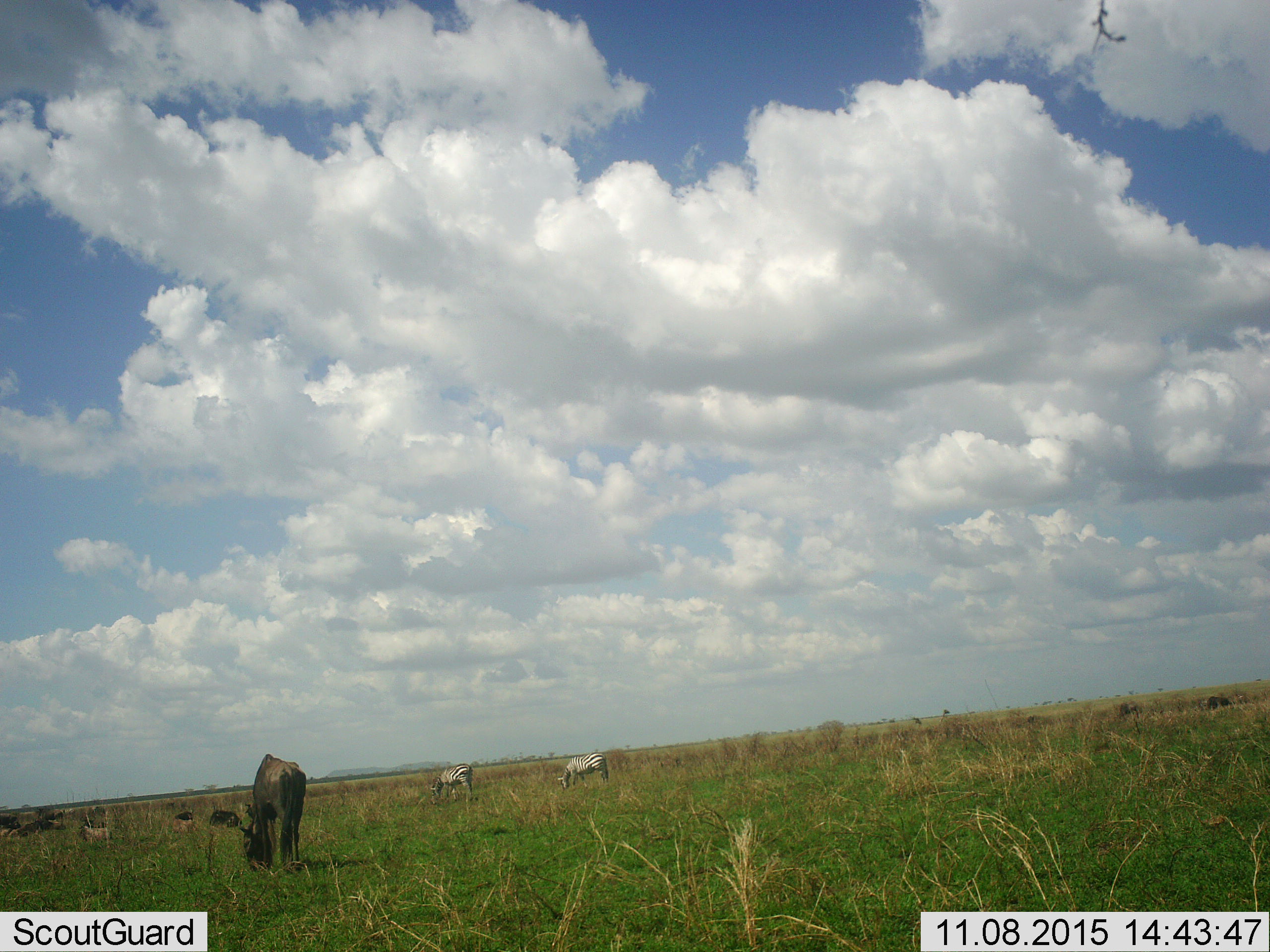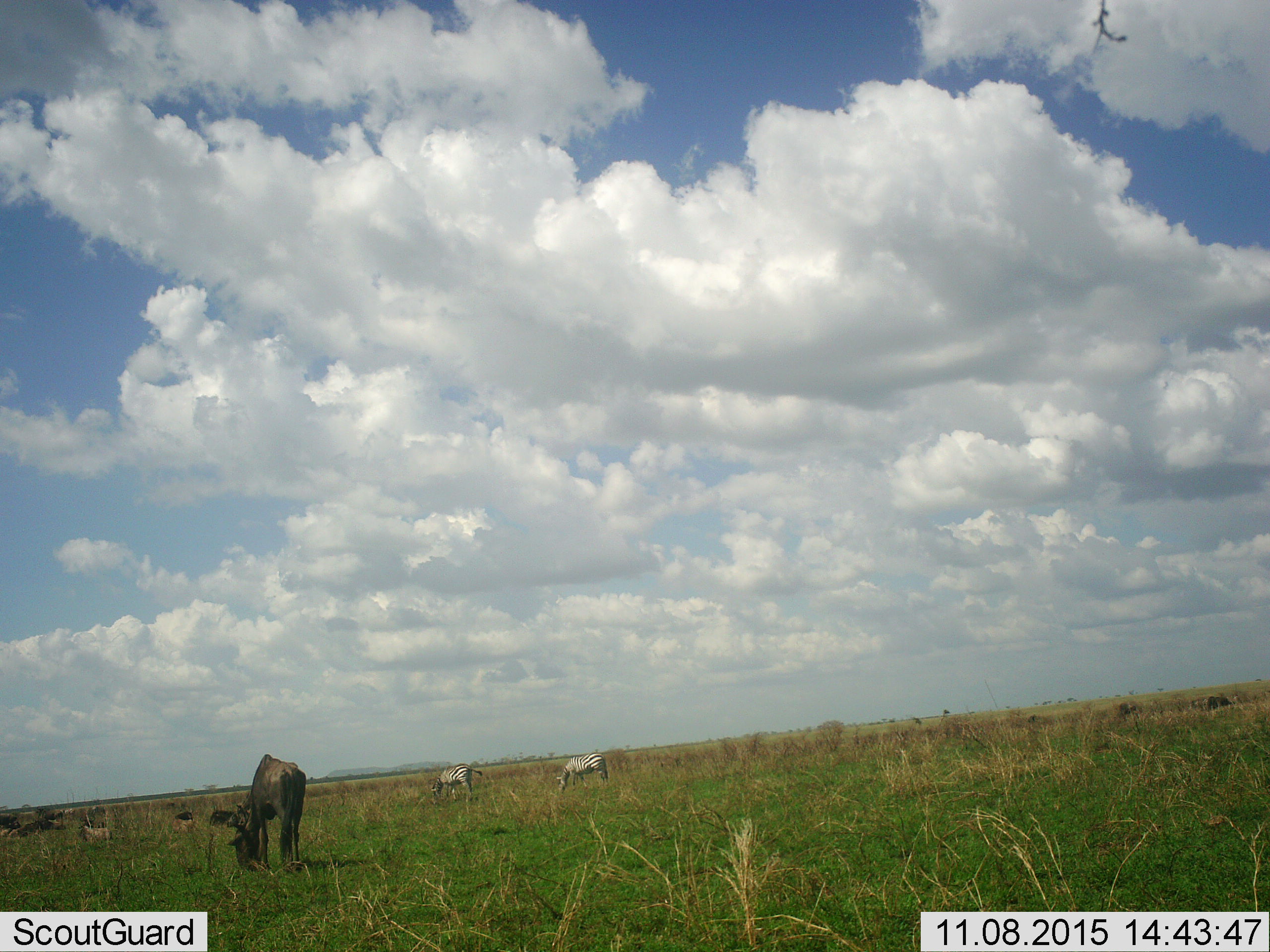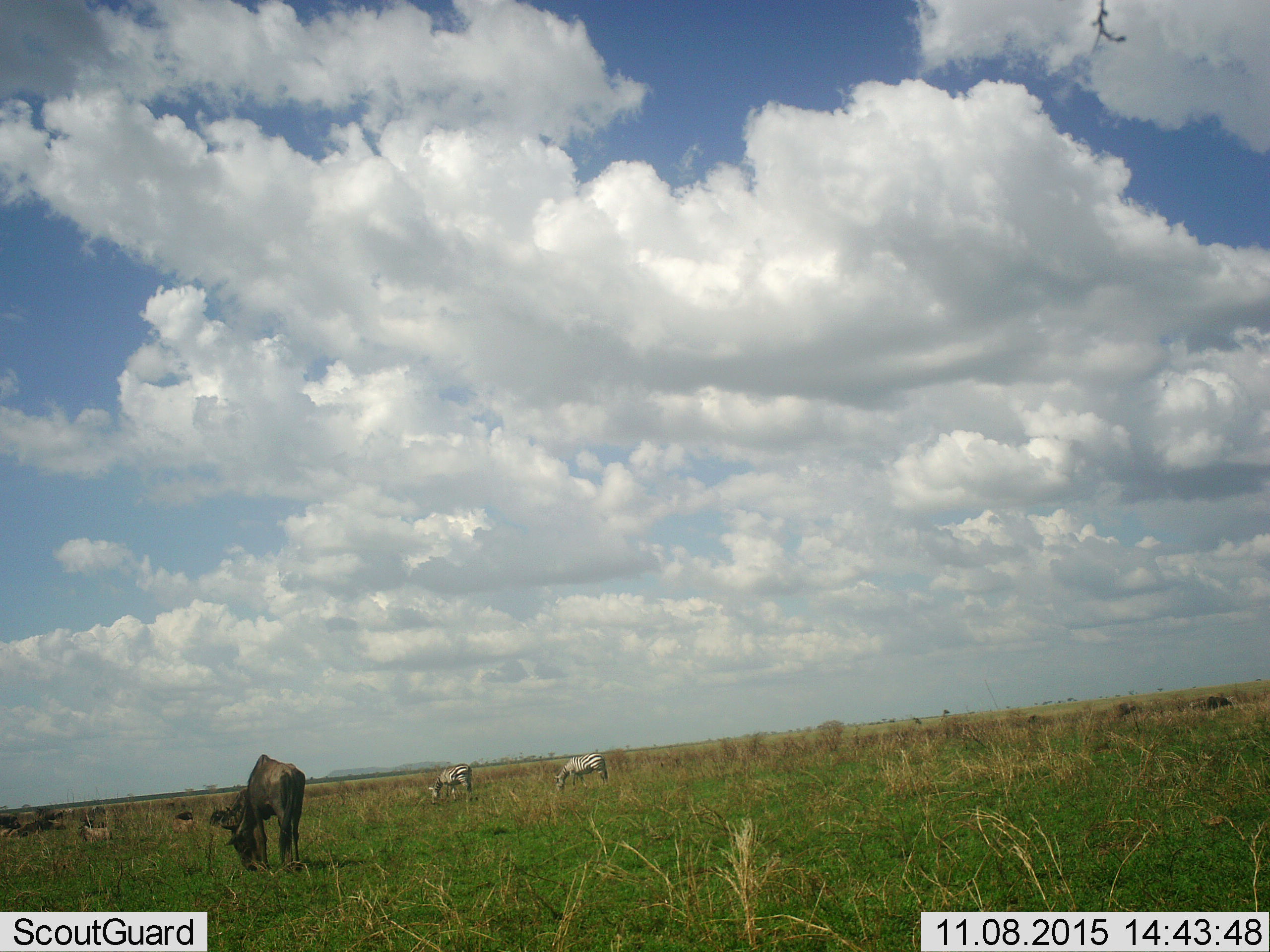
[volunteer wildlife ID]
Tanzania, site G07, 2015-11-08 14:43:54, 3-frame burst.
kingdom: Animalia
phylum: Chordata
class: Mammalia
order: Artiodactyla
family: Bovidae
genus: Connochaetes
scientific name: Connochaetes taurinus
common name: blue wildebeest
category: wildebeest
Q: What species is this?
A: Wildebeest (blue wildebeest) (Connochaetes taurinus).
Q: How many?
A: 1.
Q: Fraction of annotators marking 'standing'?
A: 50%.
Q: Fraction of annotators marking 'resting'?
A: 25%.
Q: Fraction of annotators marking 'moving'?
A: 12%.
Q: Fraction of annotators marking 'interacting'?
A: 0%.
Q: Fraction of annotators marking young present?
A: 0%.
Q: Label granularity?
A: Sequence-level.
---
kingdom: Animalia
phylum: Chordata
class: Mammalia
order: Perissodactyla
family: Equidae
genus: Equus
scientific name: Equus quagga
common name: plains zebra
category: zebra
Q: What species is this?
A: Zebra (plains zebra) (Equus quagga).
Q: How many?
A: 2.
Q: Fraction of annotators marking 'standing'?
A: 20%.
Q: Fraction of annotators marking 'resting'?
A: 0%.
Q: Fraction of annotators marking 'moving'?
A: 10%.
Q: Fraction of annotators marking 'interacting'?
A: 0%.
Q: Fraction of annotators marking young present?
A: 0%.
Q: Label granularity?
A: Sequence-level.